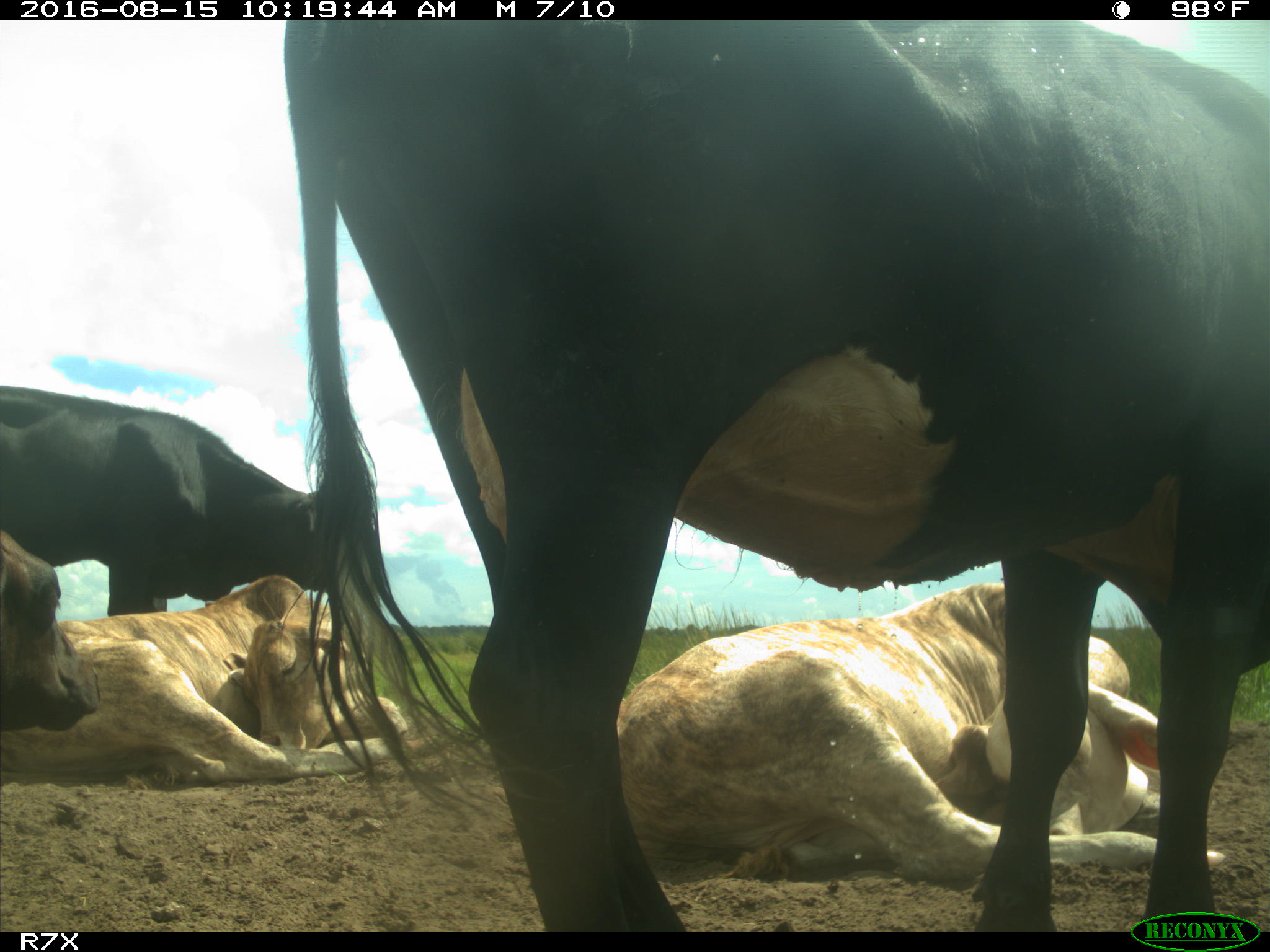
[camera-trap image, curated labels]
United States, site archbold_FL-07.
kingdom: Animalia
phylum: Chordata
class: Mammalia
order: Artiodactyla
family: Bovidae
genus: Bos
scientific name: Bos taurus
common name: domestic cow